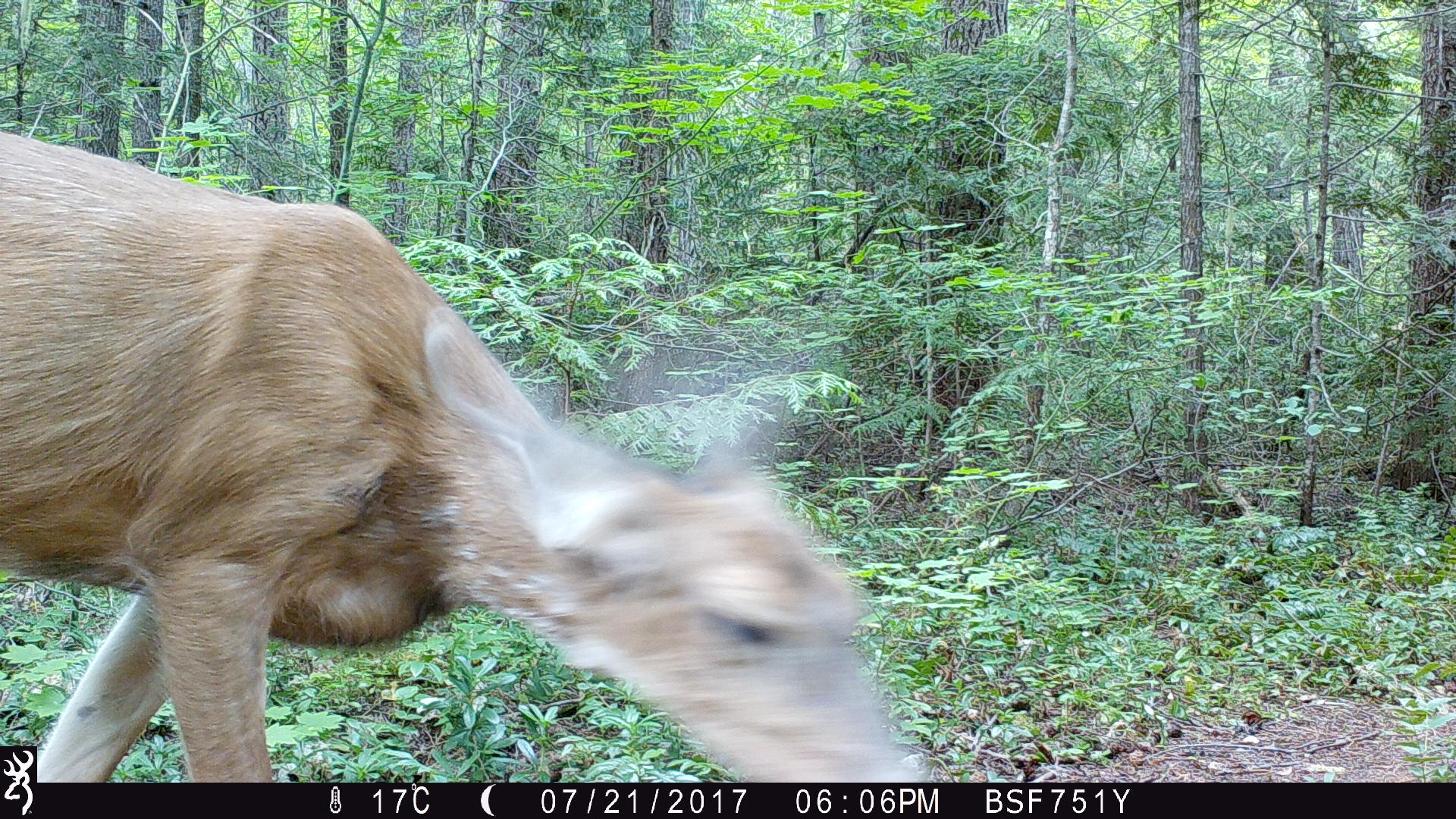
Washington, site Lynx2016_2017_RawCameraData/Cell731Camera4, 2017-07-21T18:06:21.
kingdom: Animalia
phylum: Chordata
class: Mammalia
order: Artiodactyla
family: Cervidae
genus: Odocoileus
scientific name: Odocoileus hemionus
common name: mule deer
Odocoileus hemionus (mule deer). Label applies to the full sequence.